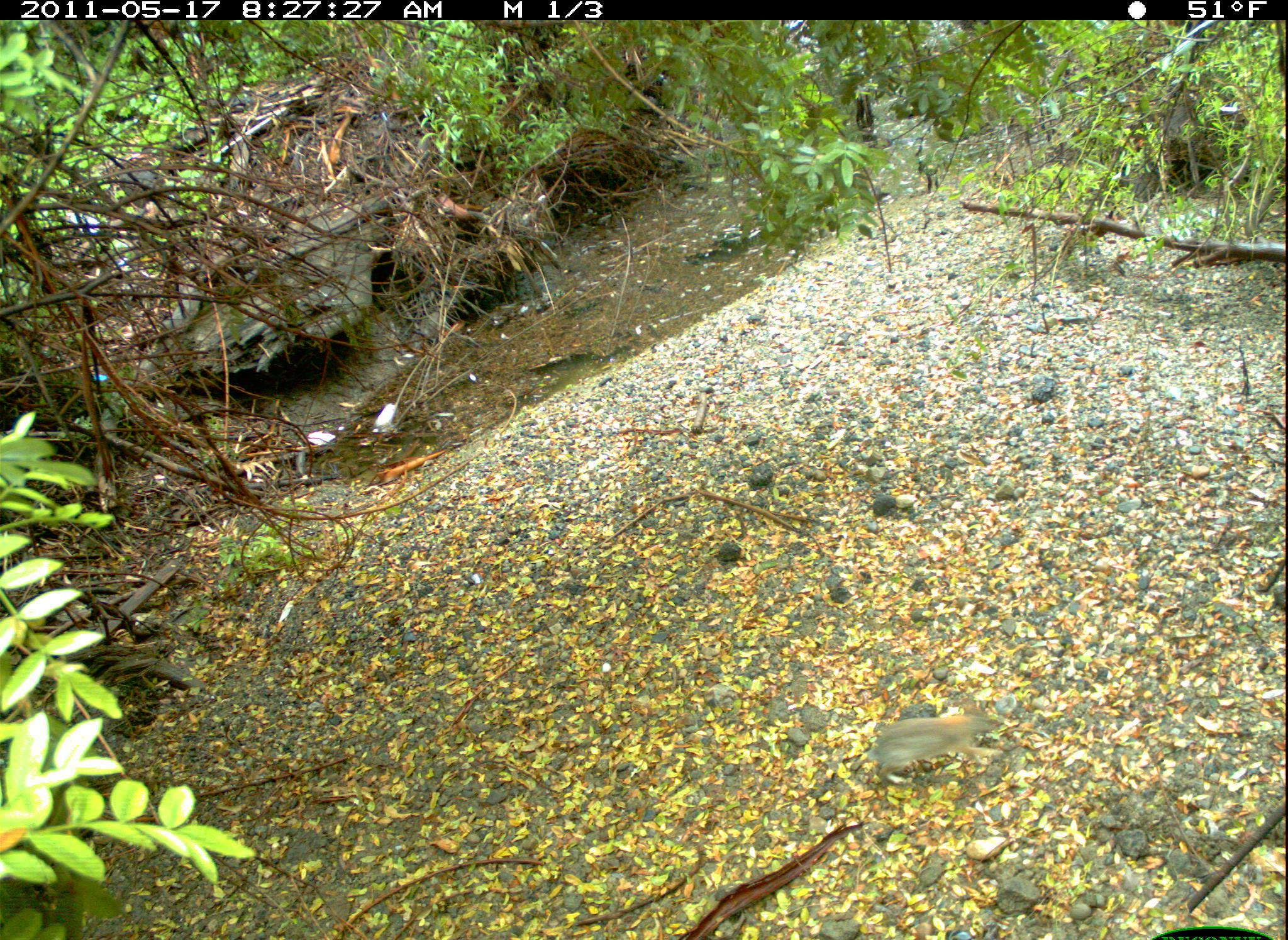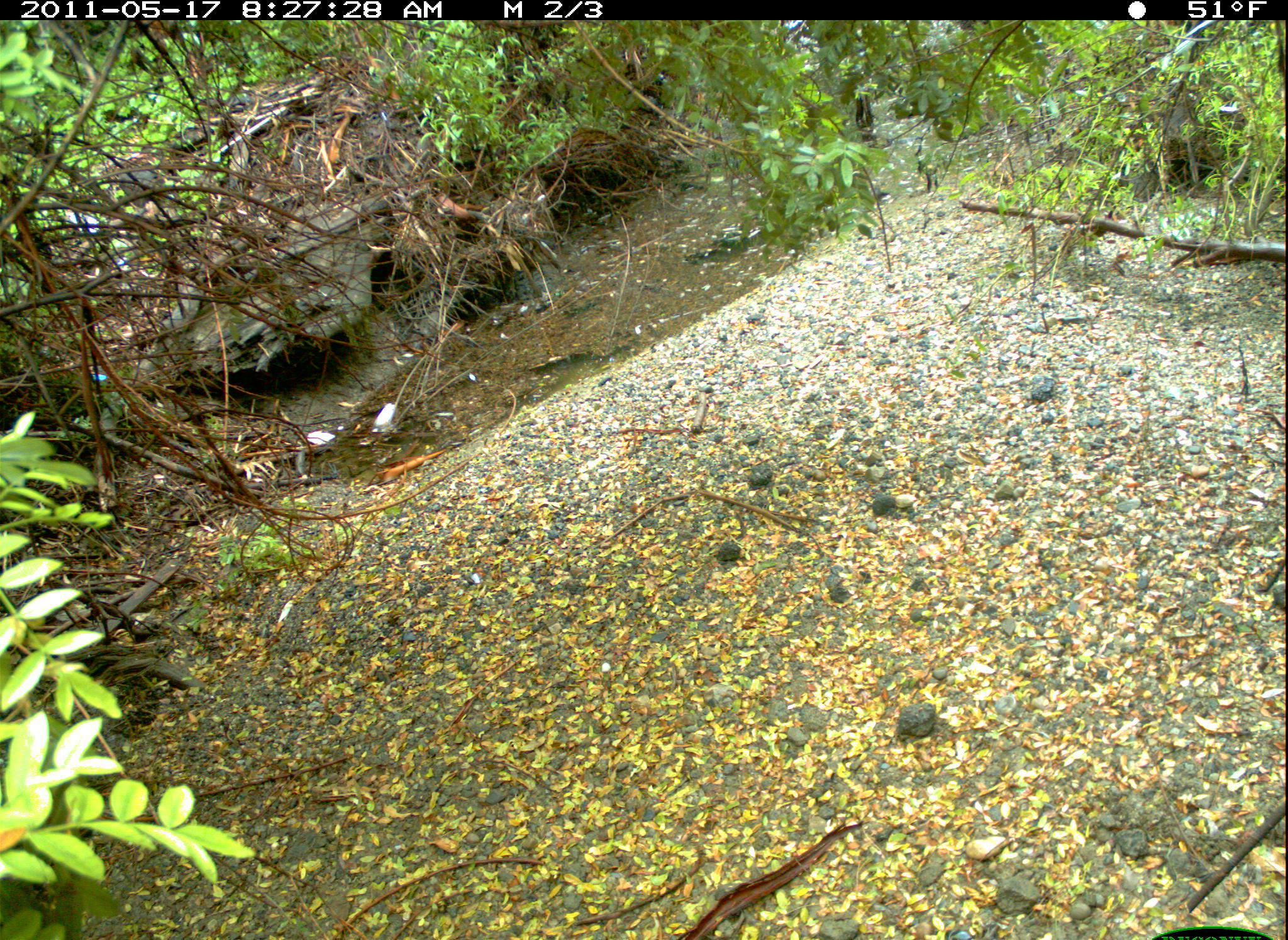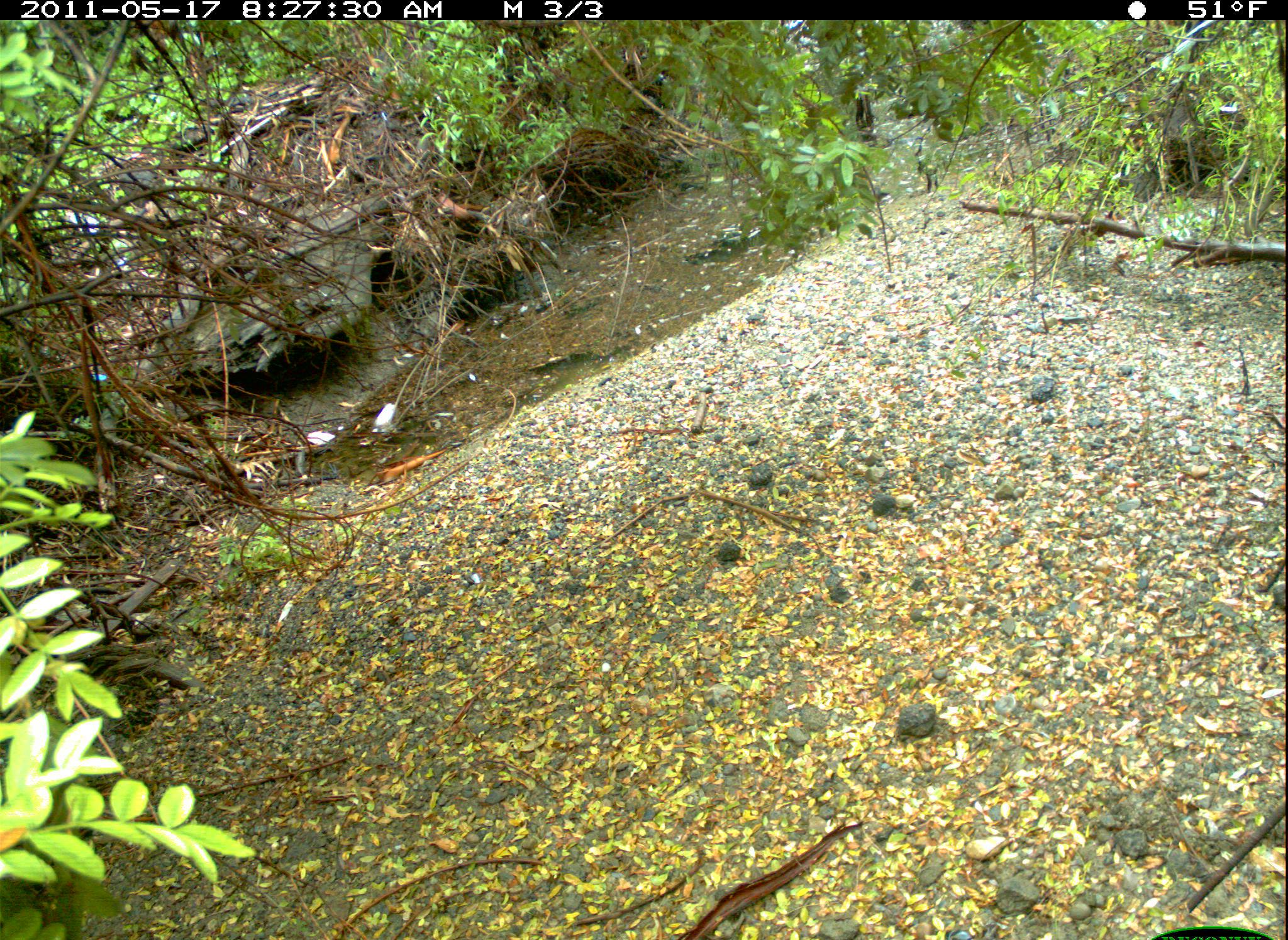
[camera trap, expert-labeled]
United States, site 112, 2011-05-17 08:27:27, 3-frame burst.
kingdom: Animalia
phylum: Chordata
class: Mammalia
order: Lagomorpha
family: Leporidae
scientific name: Leporidae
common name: rabbits and hares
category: rabbit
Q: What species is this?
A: Rabbit (rabbits and hares) (Leporidae).